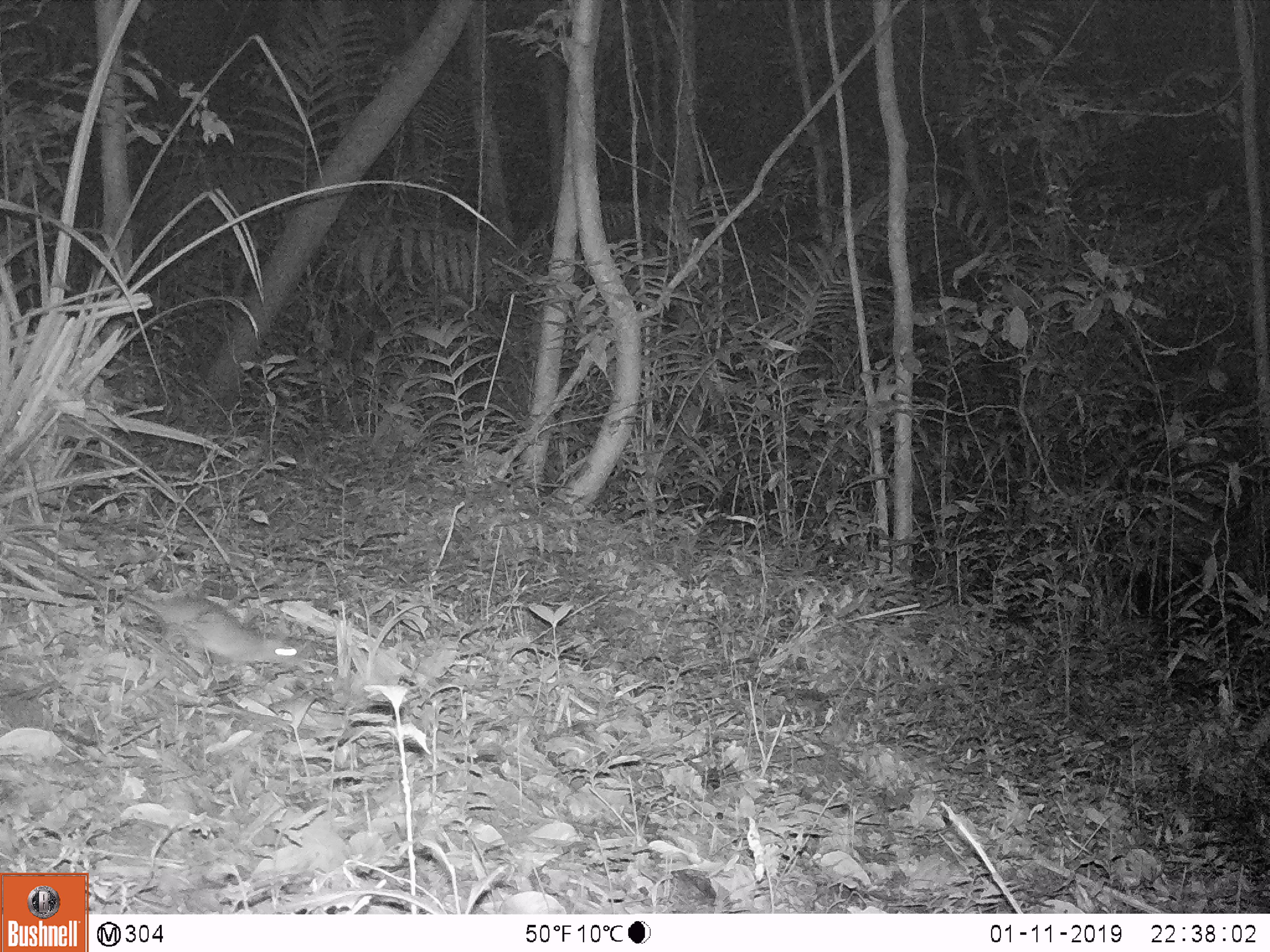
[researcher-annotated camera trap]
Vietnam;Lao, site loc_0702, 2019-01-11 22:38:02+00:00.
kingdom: Animalia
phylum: Chordata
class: Mammalia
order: Rodentia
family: Muridae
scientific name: Muridae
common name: old-world mice and rats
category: unidentified murid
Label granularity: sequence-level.